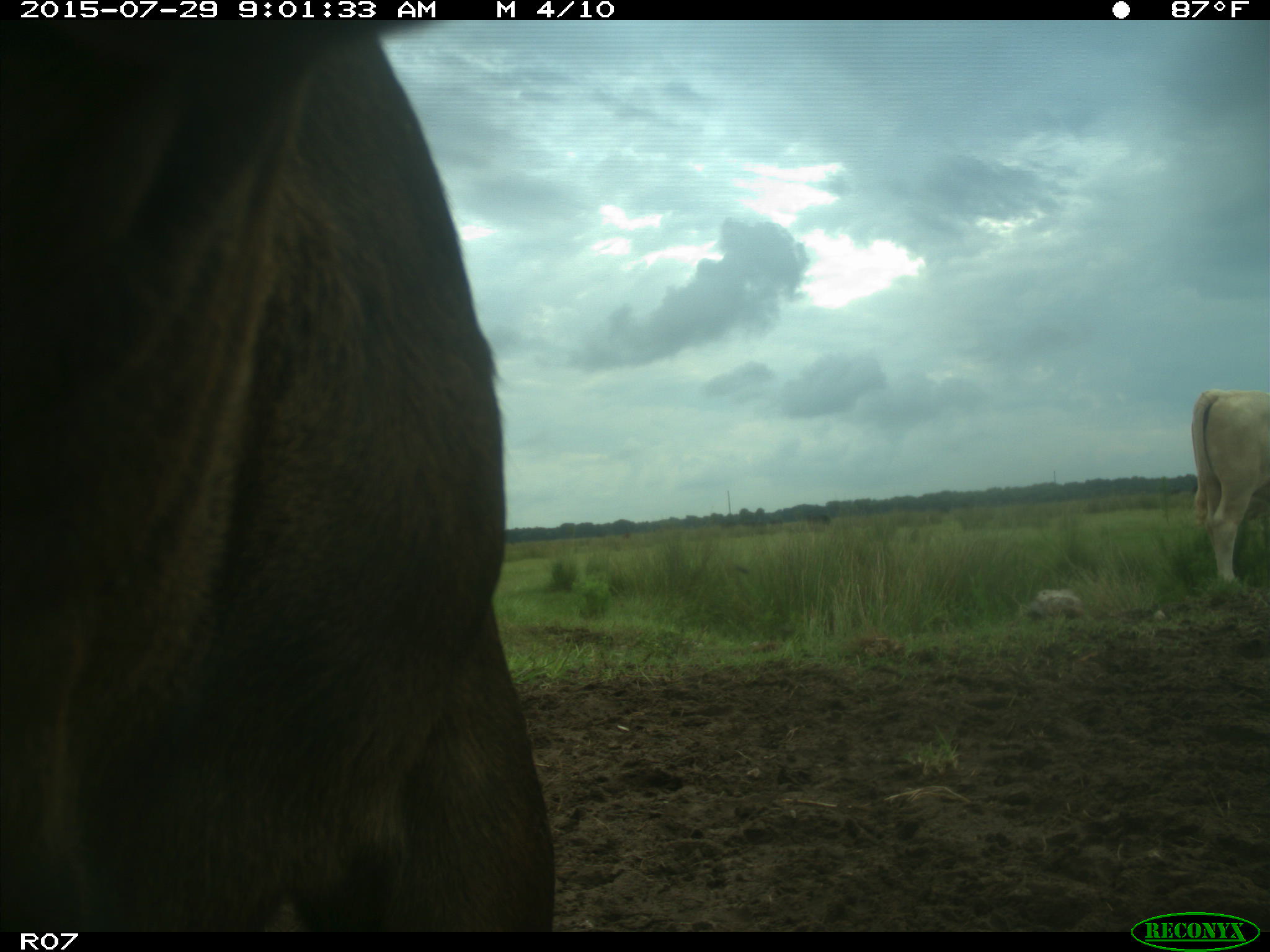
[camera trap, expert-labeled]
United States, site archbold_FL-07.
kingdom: Animalia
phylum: Chordata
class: Mammalia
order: Artiodactyla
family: Bovidae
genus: Bos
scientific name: Bos taurus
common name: domestic cow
Bos taurus (domestic cow).